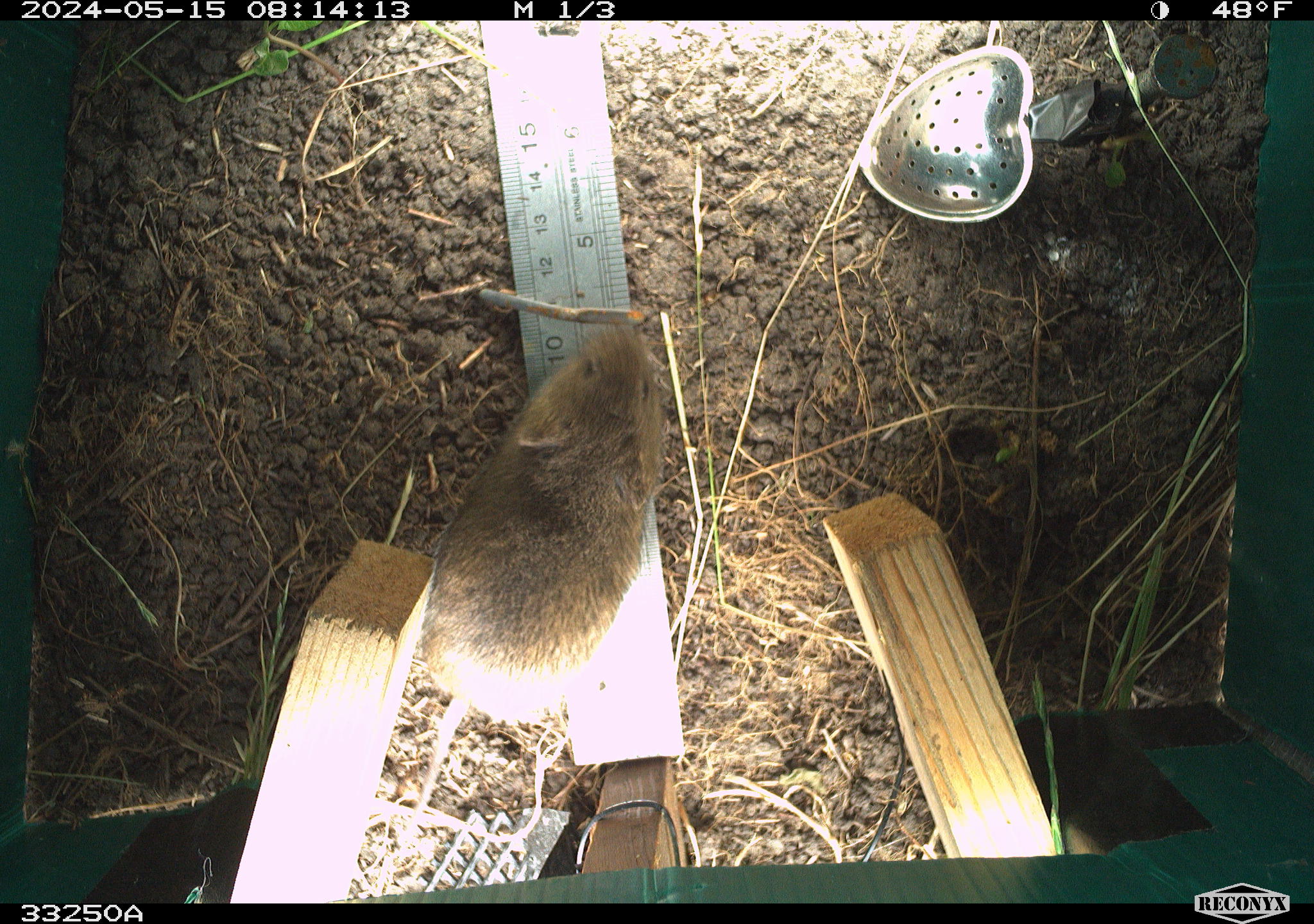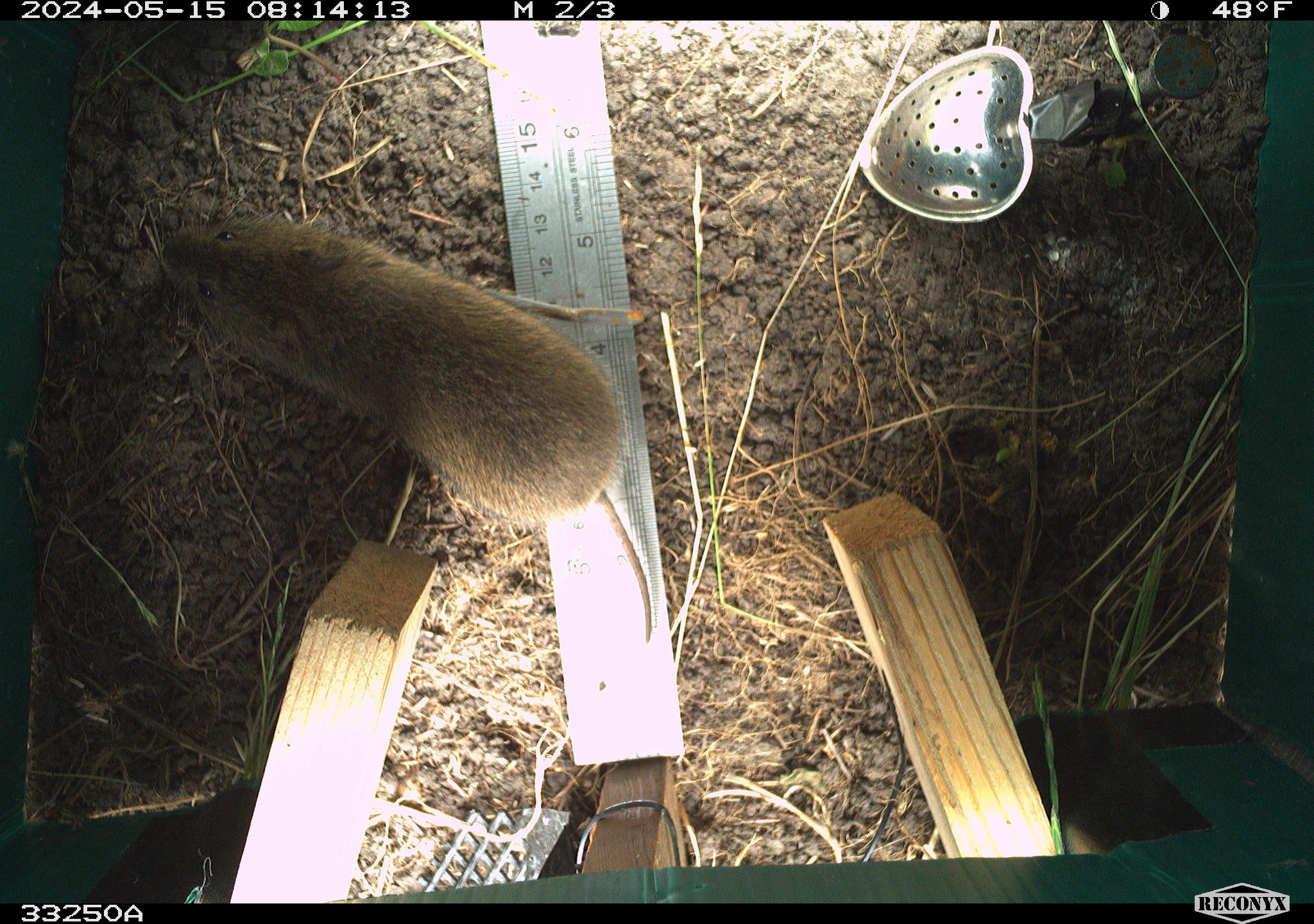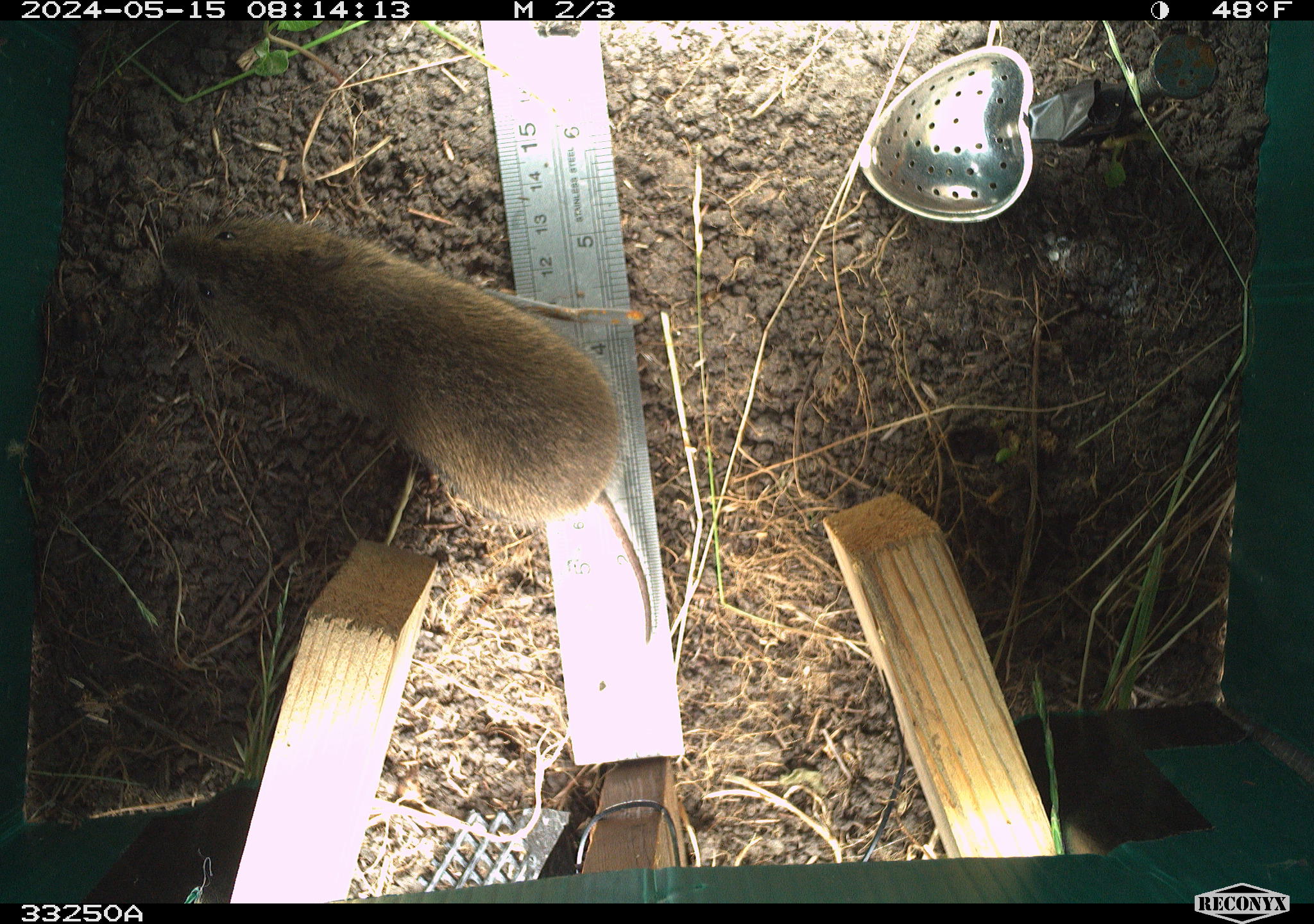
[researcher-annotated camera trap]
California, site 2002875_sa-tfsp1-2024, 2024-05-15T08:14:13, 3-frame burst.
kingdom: Animalia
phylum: Chordata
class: Mammalia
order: Rodentia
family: Cricetidae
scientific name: Arvicolinae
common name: voles, lemmings, and muskrats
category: arvicolinae subfamily